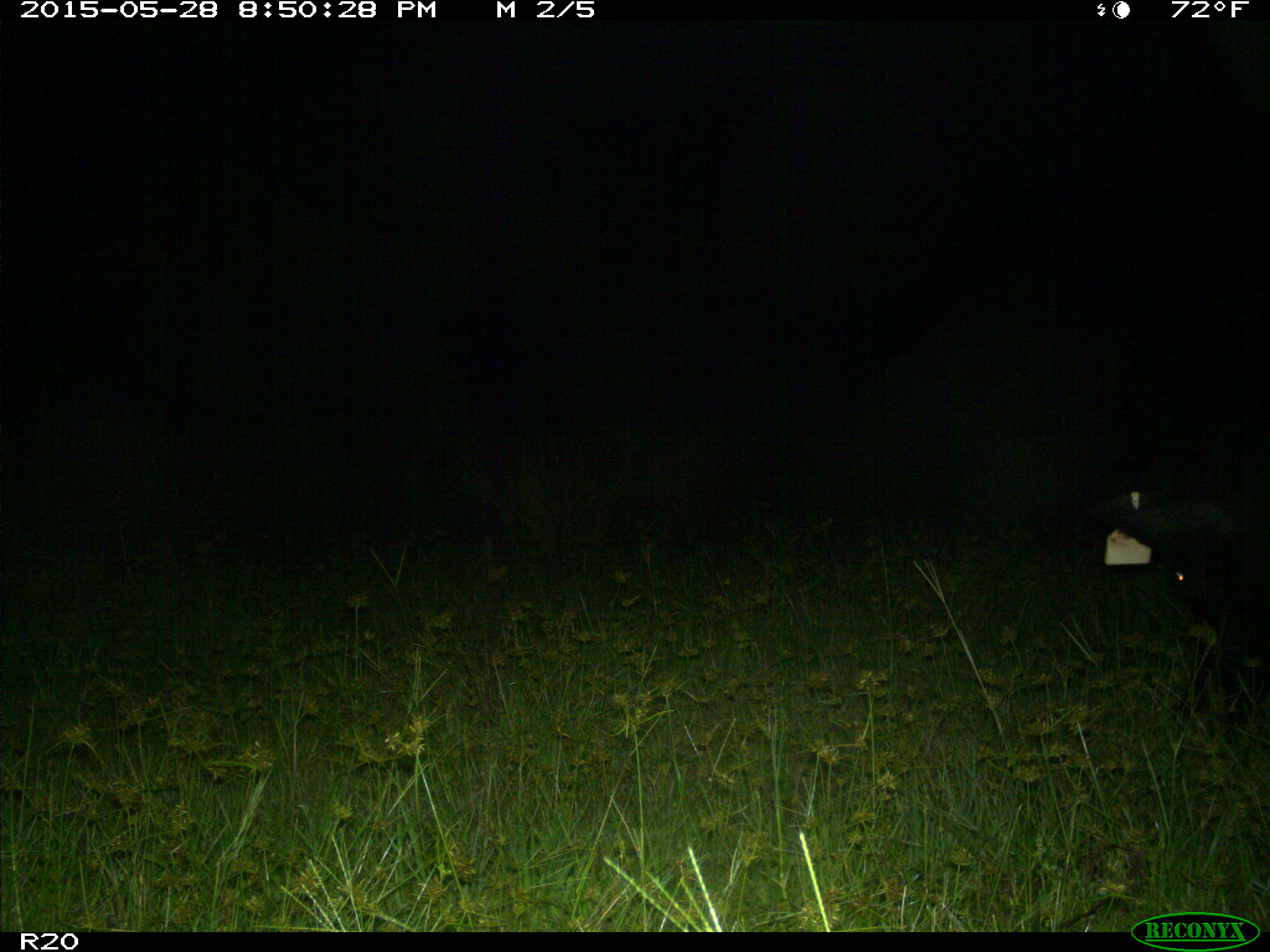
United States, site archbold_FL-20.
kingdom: Animalia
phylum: Chordata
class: Mammalia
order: Artiodactyla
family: Bovidae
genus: Bos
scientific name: Bos taurus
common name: domestic cow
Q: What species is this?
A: Bos taurus (domestic cow).